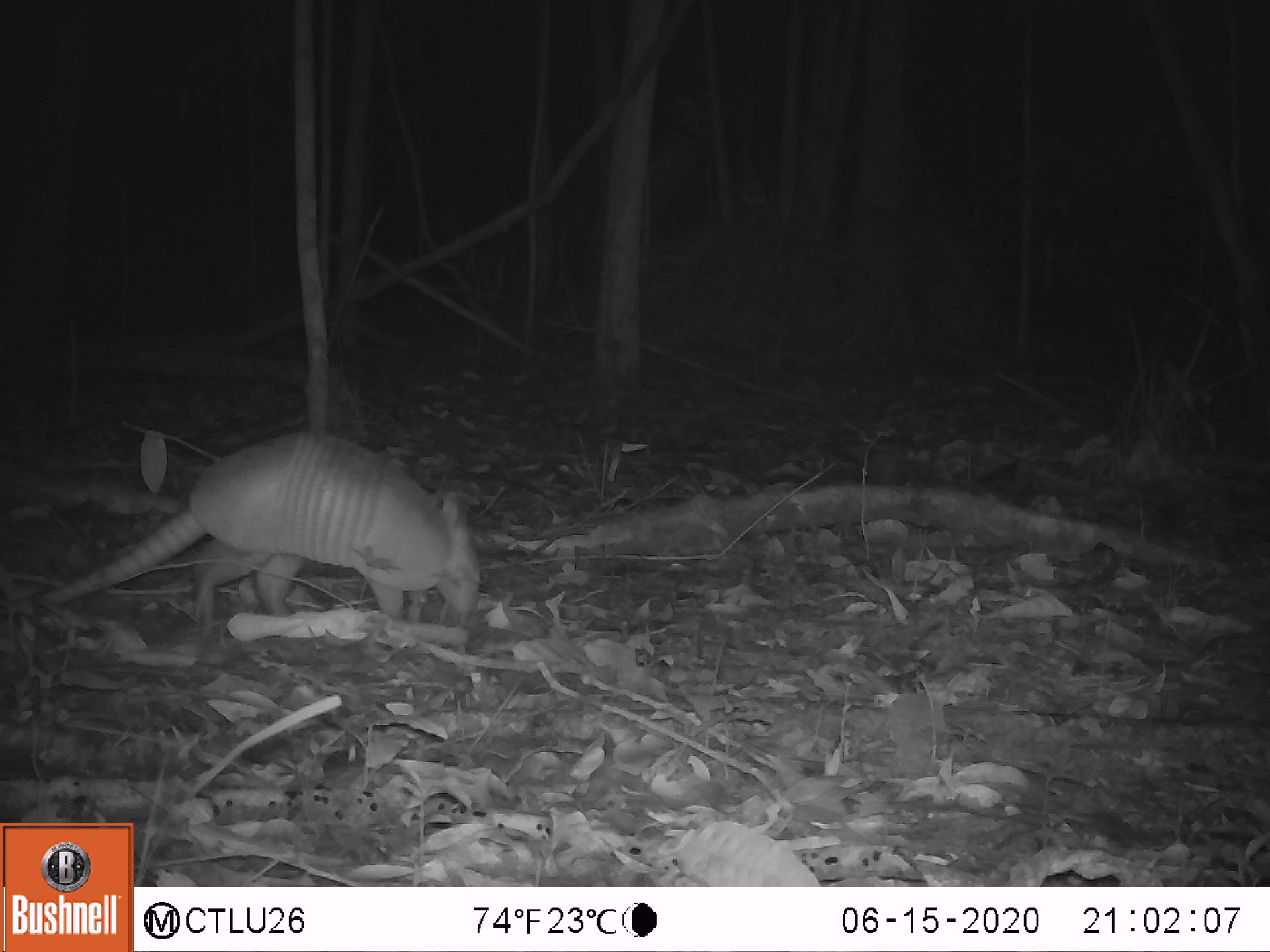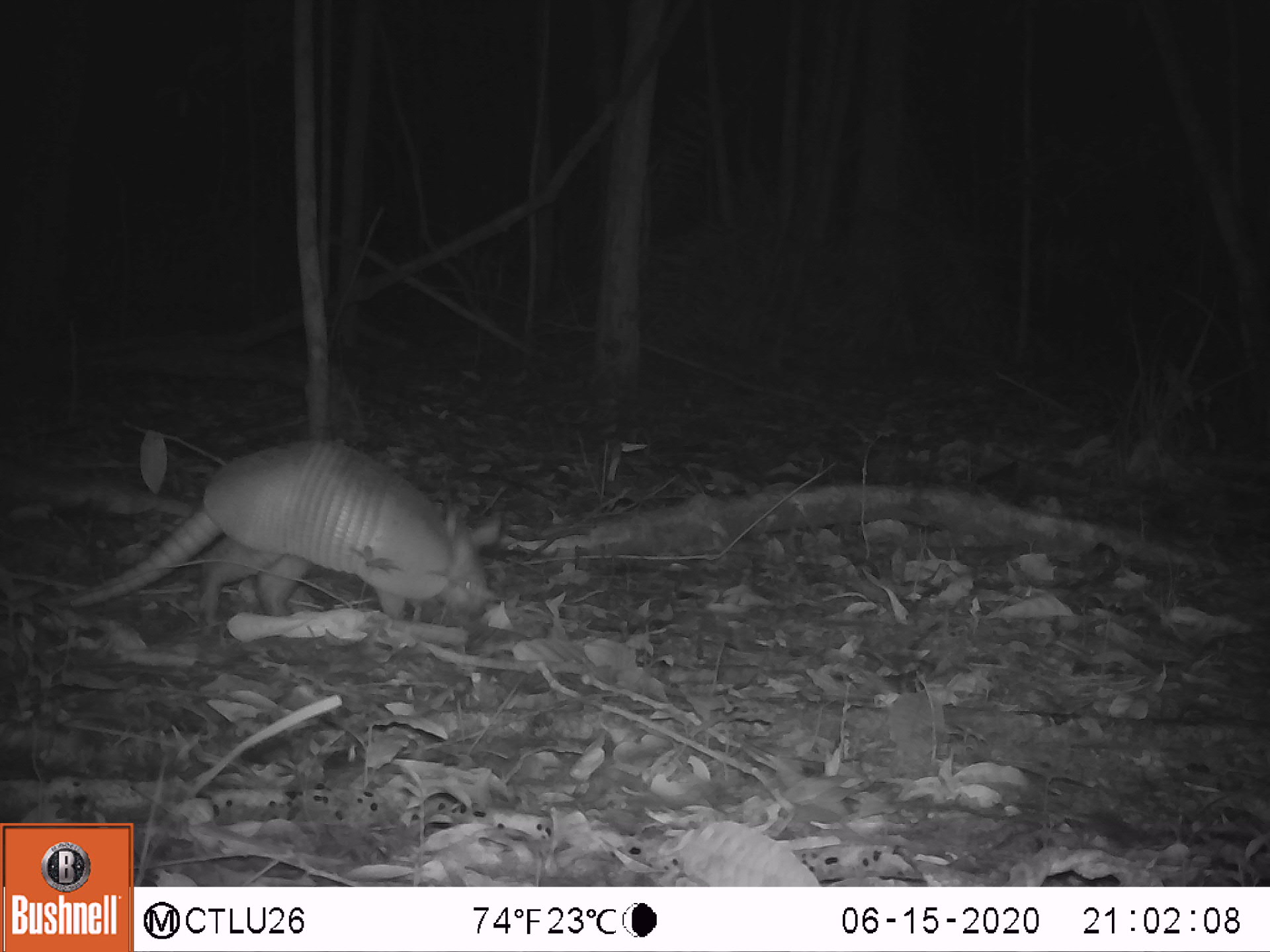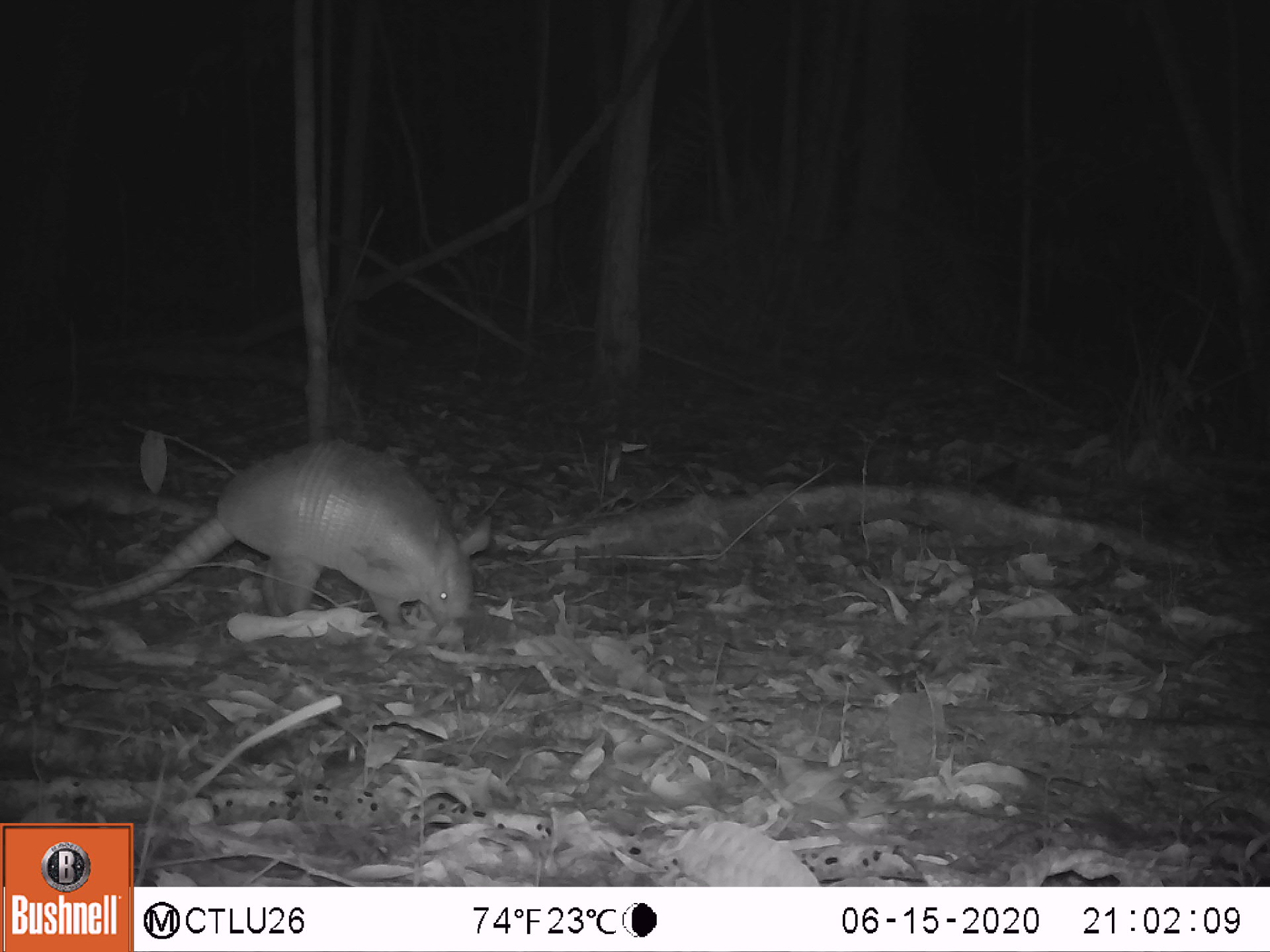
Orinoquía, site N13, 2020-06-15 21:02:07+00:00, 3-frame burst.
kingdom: Animalia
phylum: Chordata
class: Mammalia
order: Cingulata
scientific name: Cingulata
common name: armadillo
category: unknown armadillo